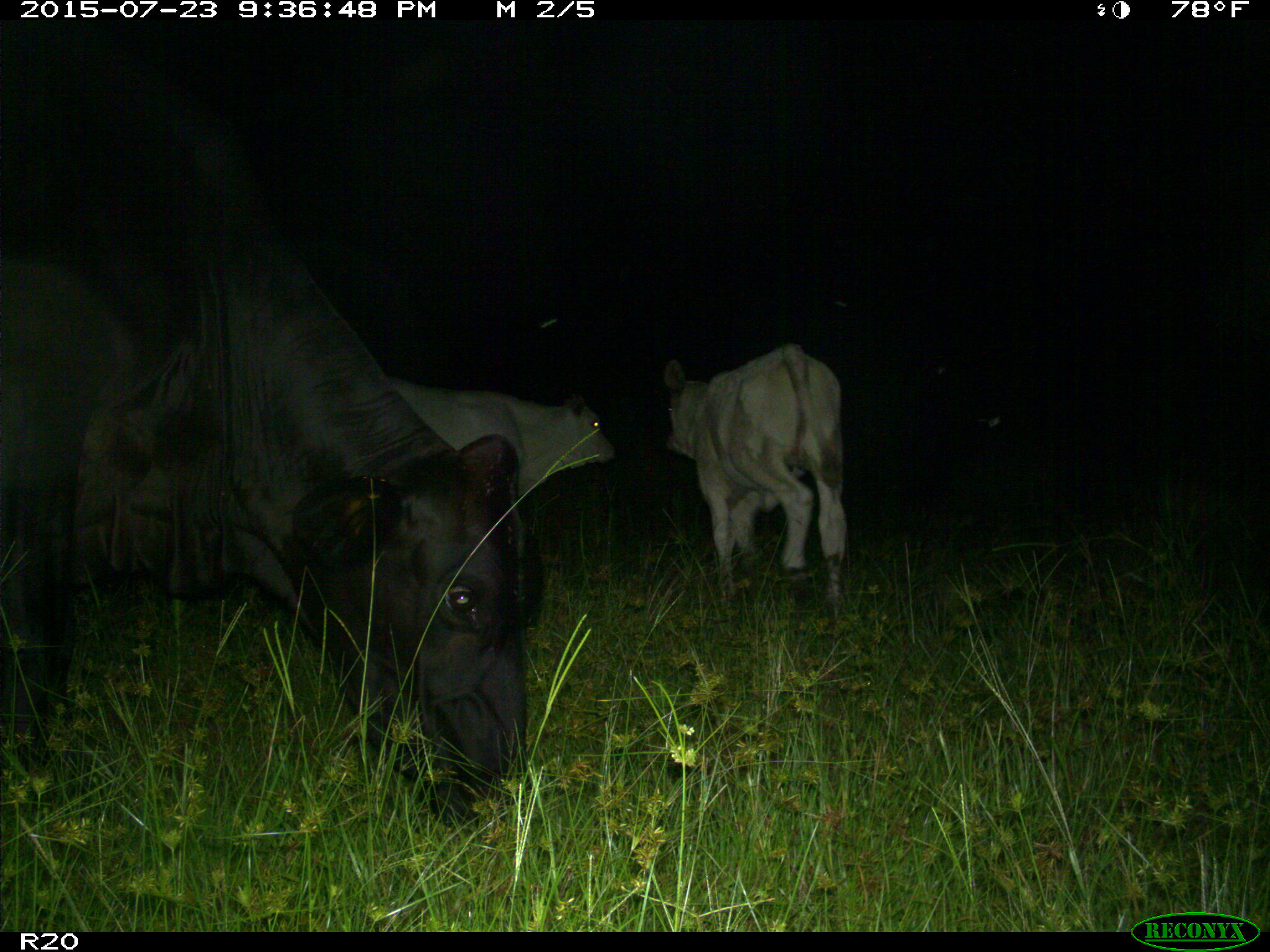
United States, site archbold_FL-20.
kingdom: Animalia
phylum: Chordata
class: Mammalia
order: Artiodactyla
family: Bovidae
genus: Bos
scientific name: Bos taurus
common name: domestic cow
Bos taurus (domestic cow).